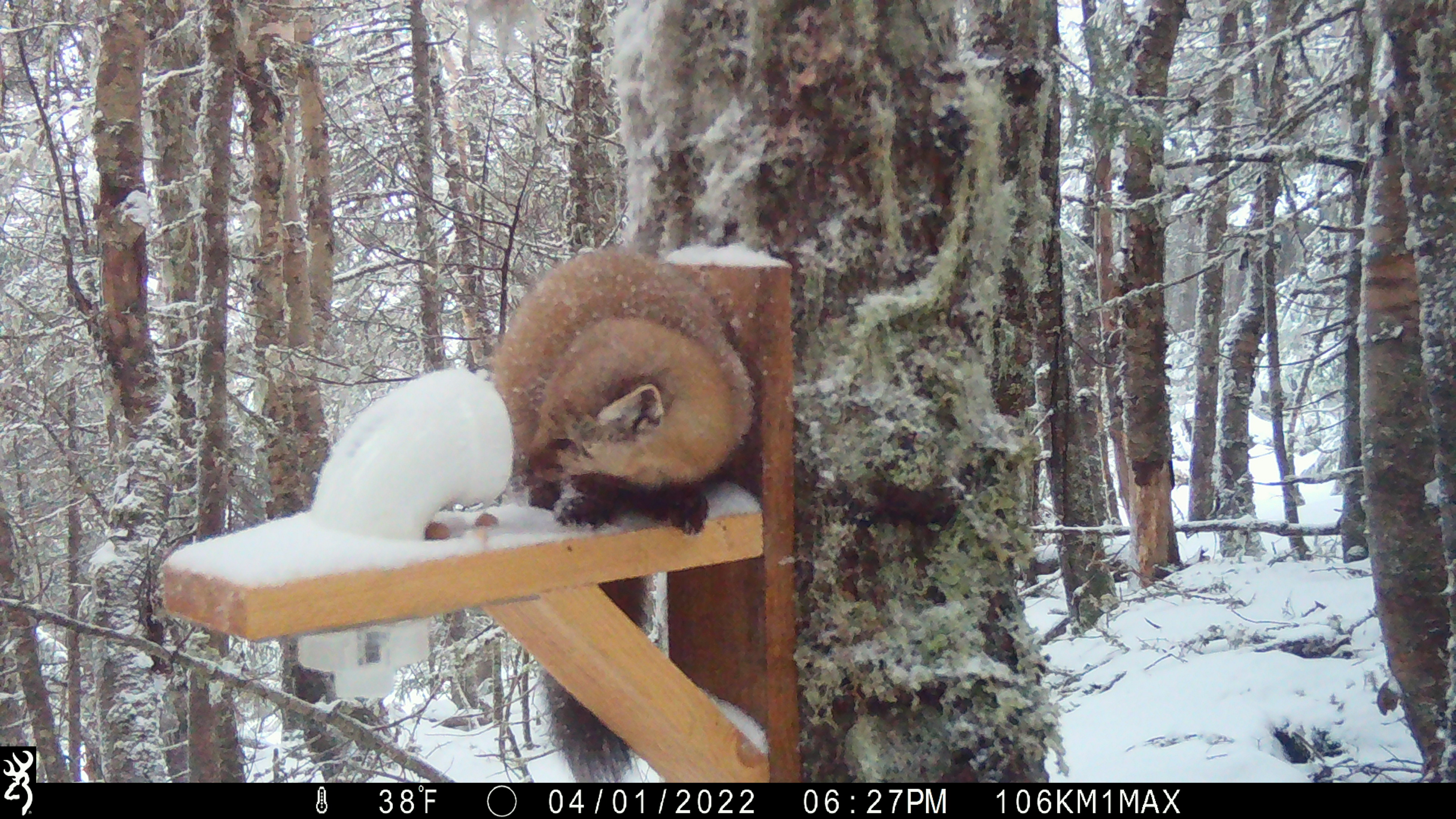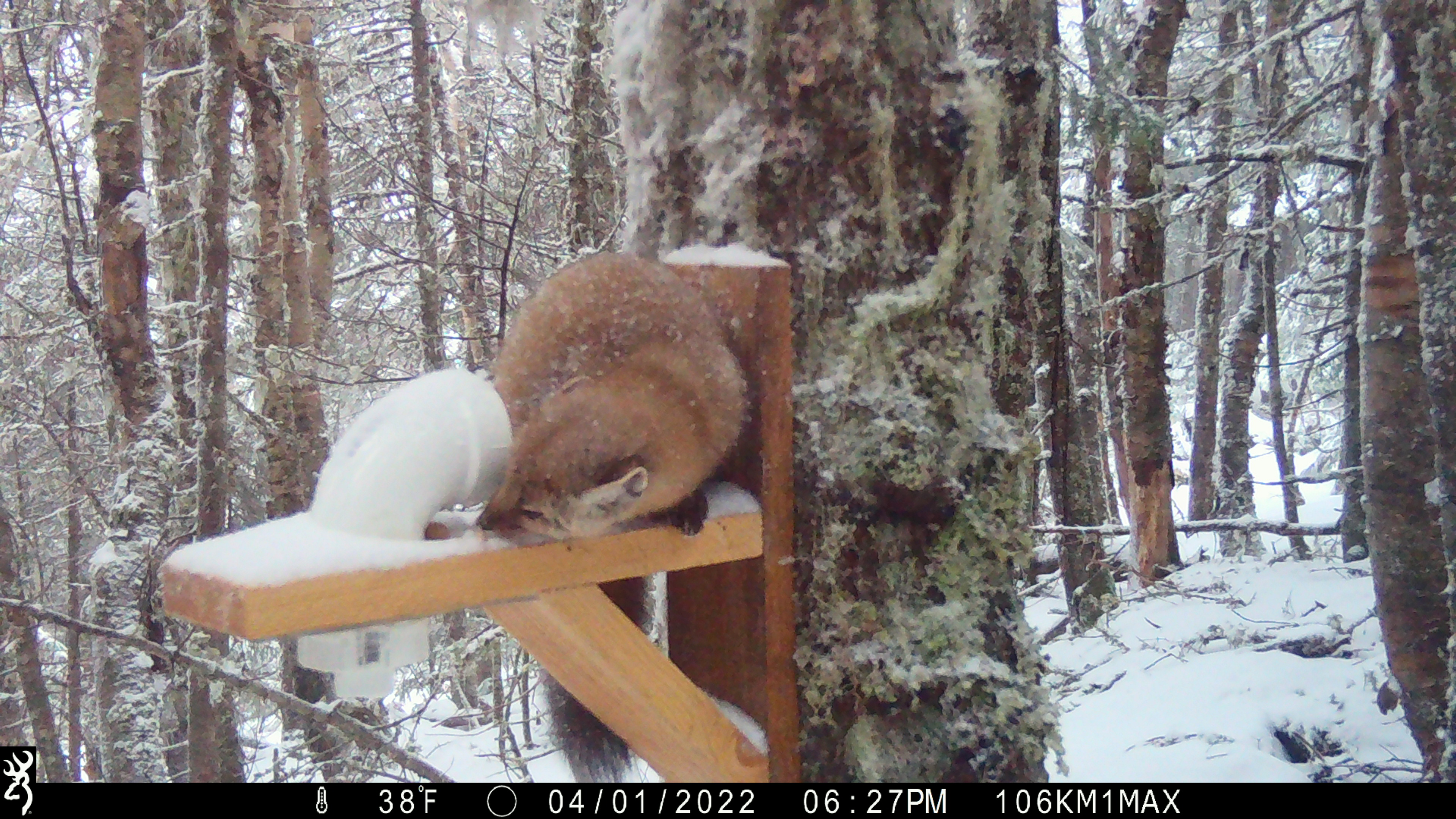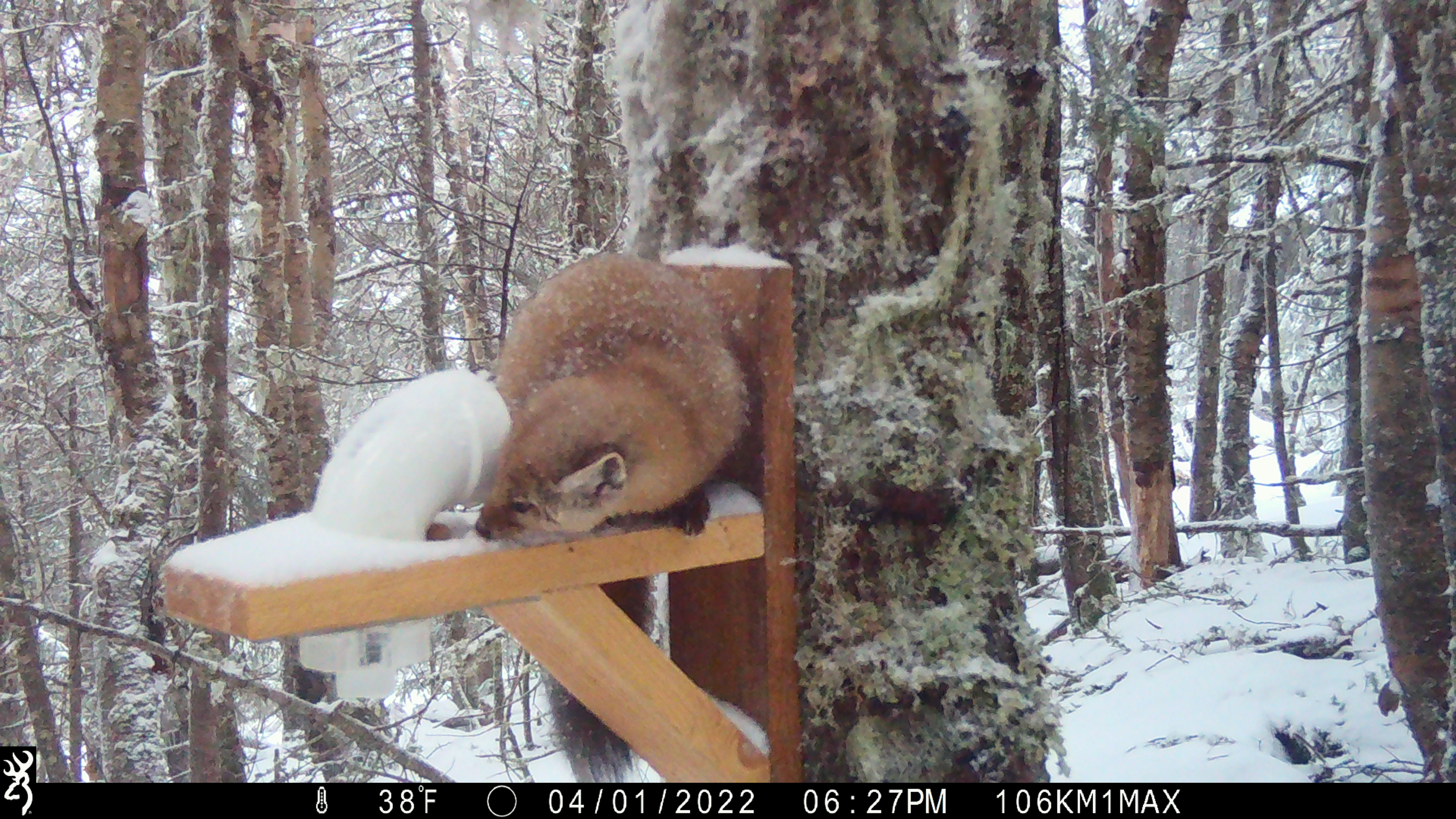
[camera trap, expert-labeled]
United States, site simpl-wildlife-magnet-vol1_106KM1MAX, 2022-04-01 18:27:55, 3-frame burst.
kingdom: Animalia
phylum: Chordata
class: Mammalia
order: Carnivora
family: Mustelidae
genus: Martes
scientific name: Martes americana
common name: american marten